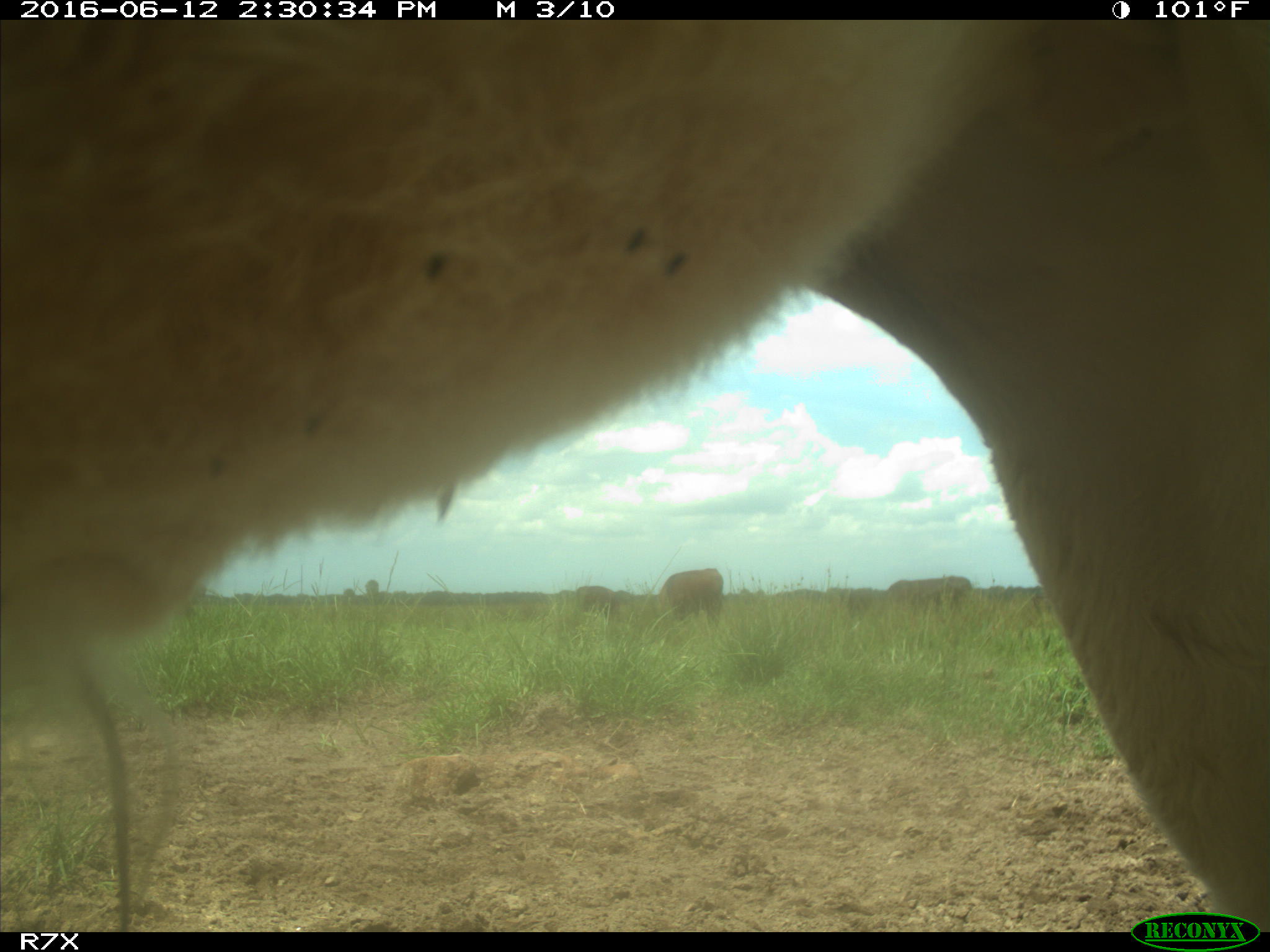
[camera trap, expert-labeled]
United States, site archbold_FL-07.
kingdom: Animalia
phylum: Chordata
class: Mammalia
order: Artiodactyla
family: Bovidae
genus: Bos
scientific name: Bos taurus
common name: domestic cow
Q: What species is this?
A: Bos taurus (domestic cow).